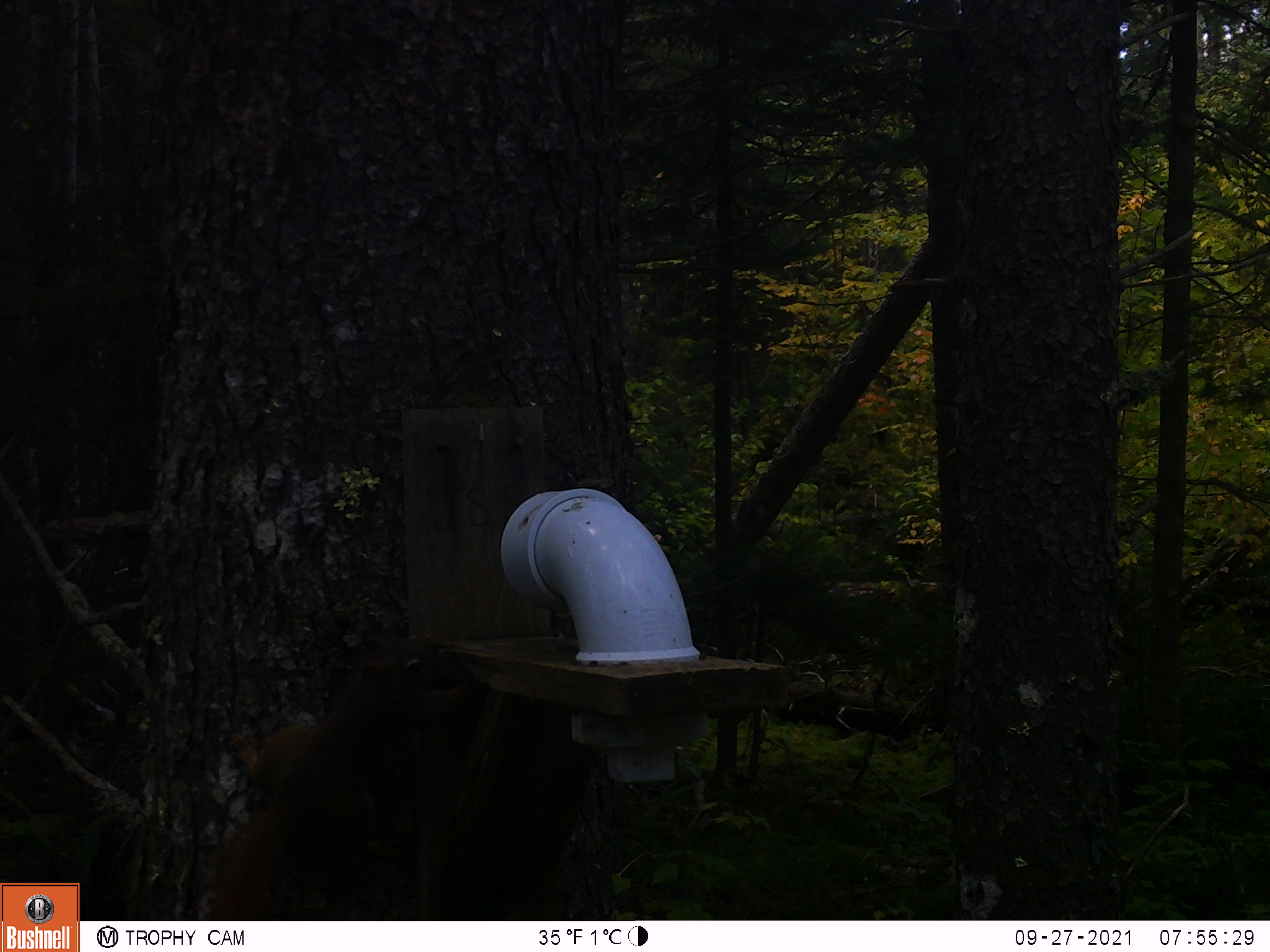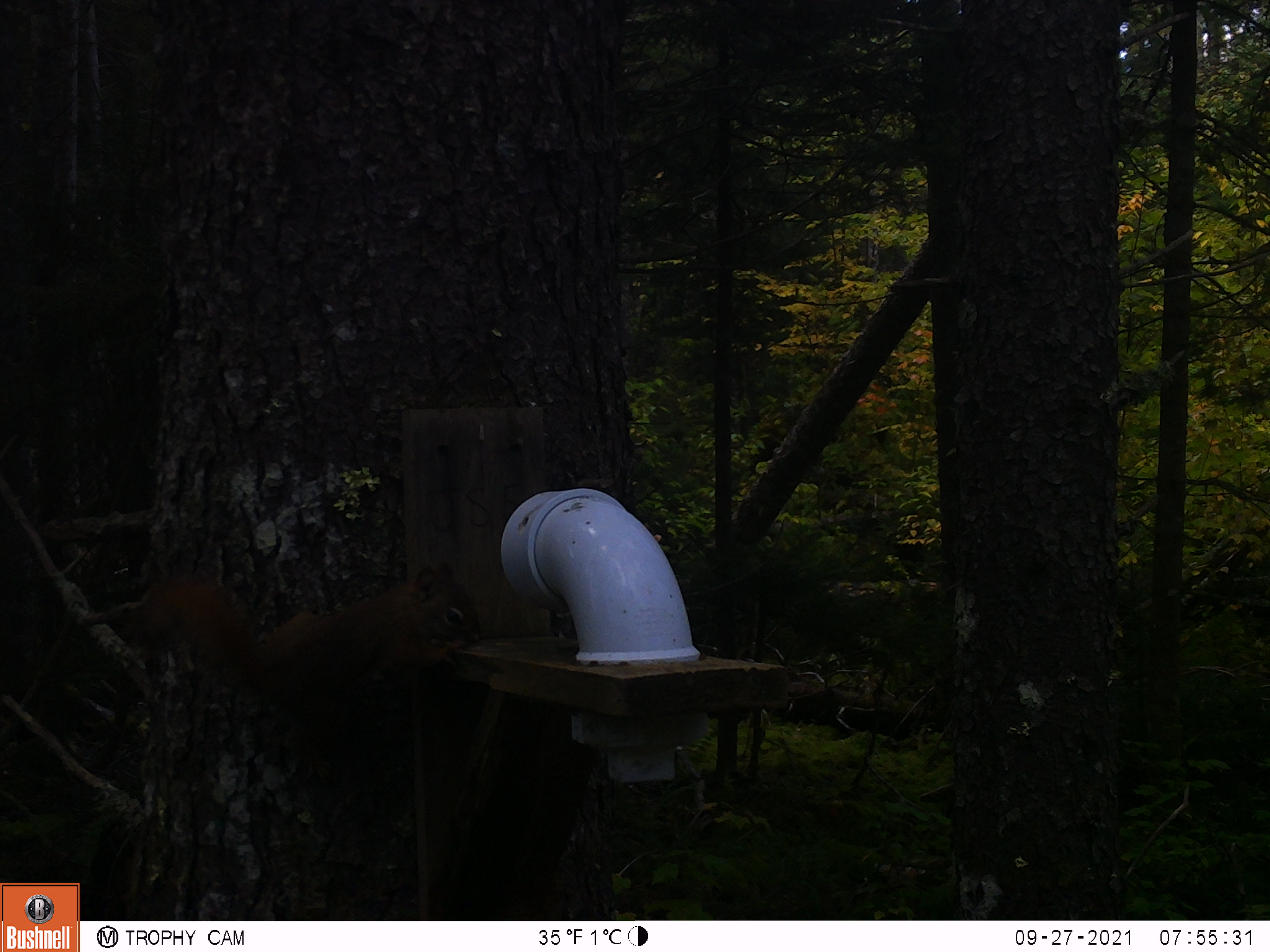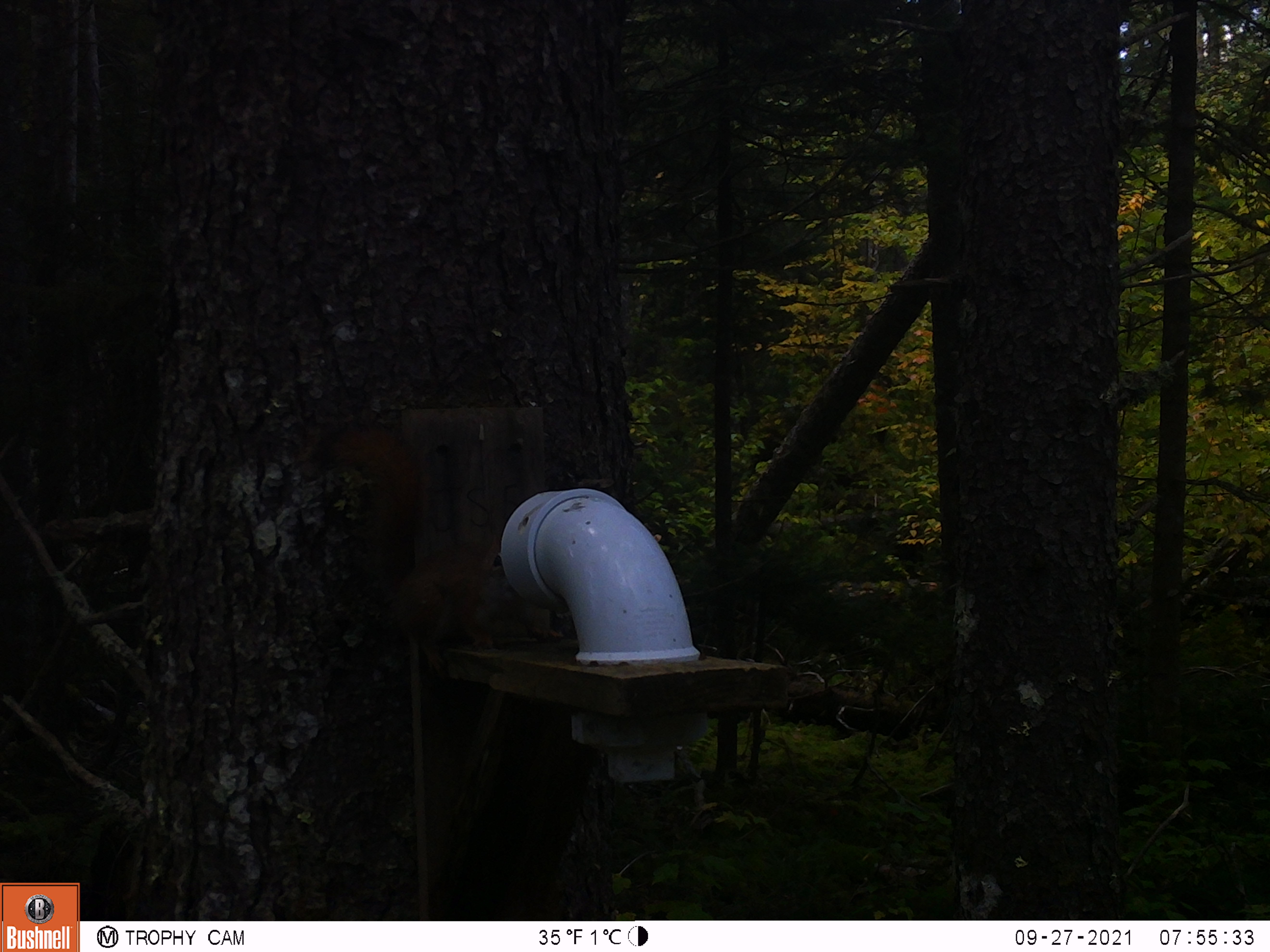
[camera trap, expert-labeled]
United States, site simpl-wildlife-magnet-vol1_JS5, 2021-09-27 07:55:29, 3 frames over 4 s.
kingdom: Animalia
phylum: Chordata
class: Mammalia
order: Rodentia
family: Sciuridae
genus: Tamiasciurus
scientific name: Tamiasciurus hudsonicus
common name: red squirrel